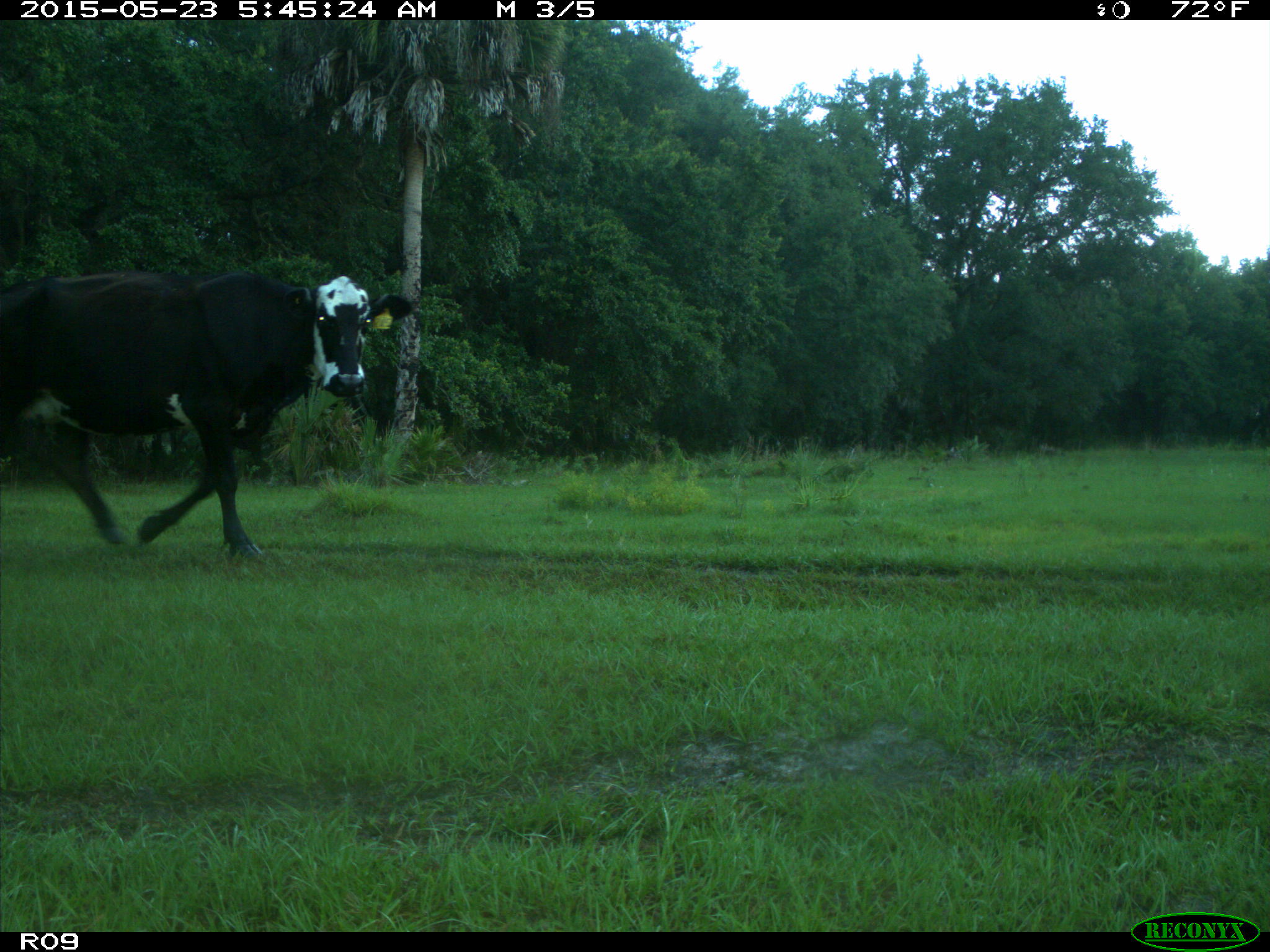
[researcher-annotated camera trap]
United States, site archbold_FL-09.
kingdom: Animalia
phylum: Chordata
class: Mammalia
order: Artiodactyla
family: Bovidae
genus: Bos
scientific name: Bos taurus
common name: domestic cow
Bos taurus (domestic cow).